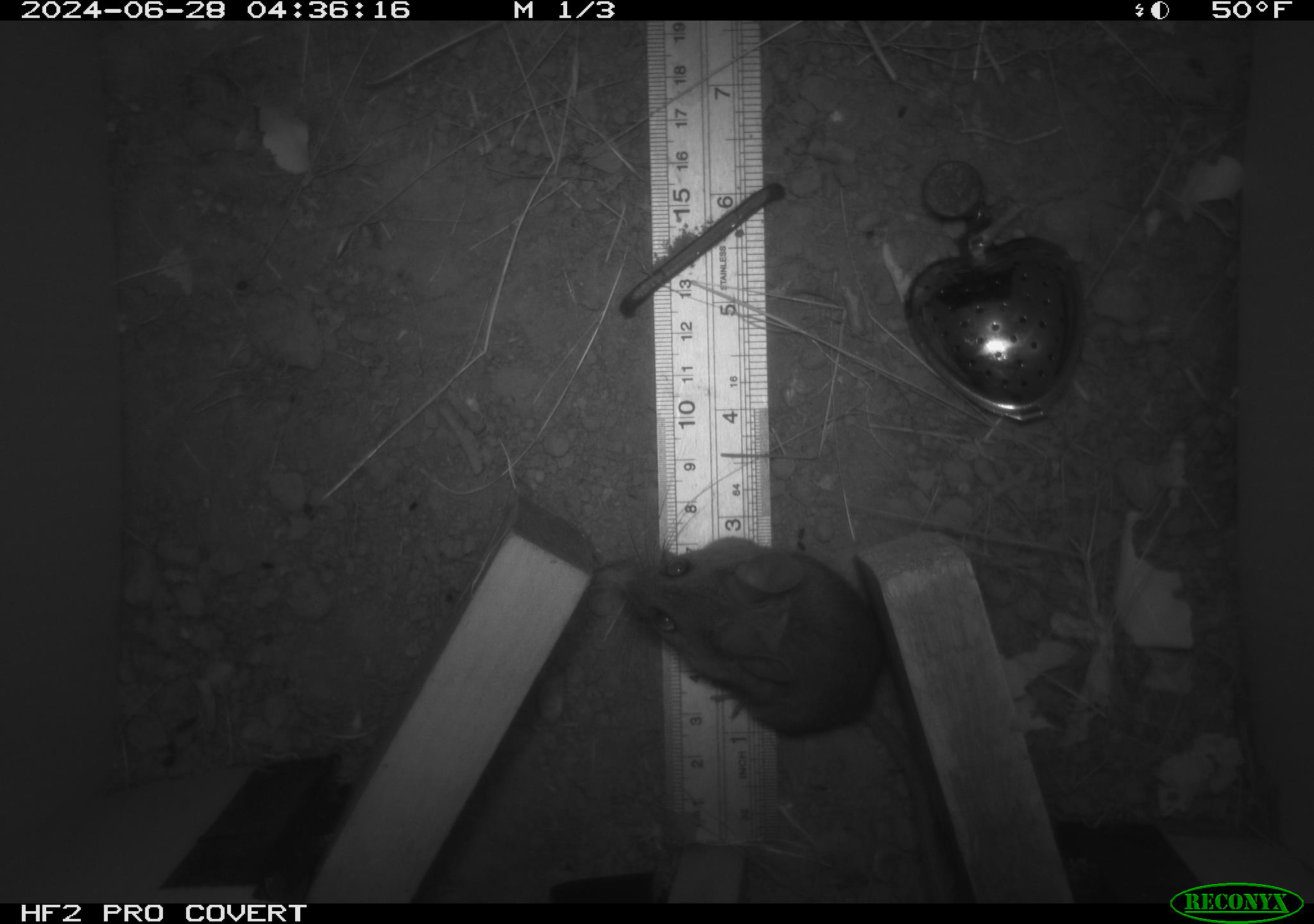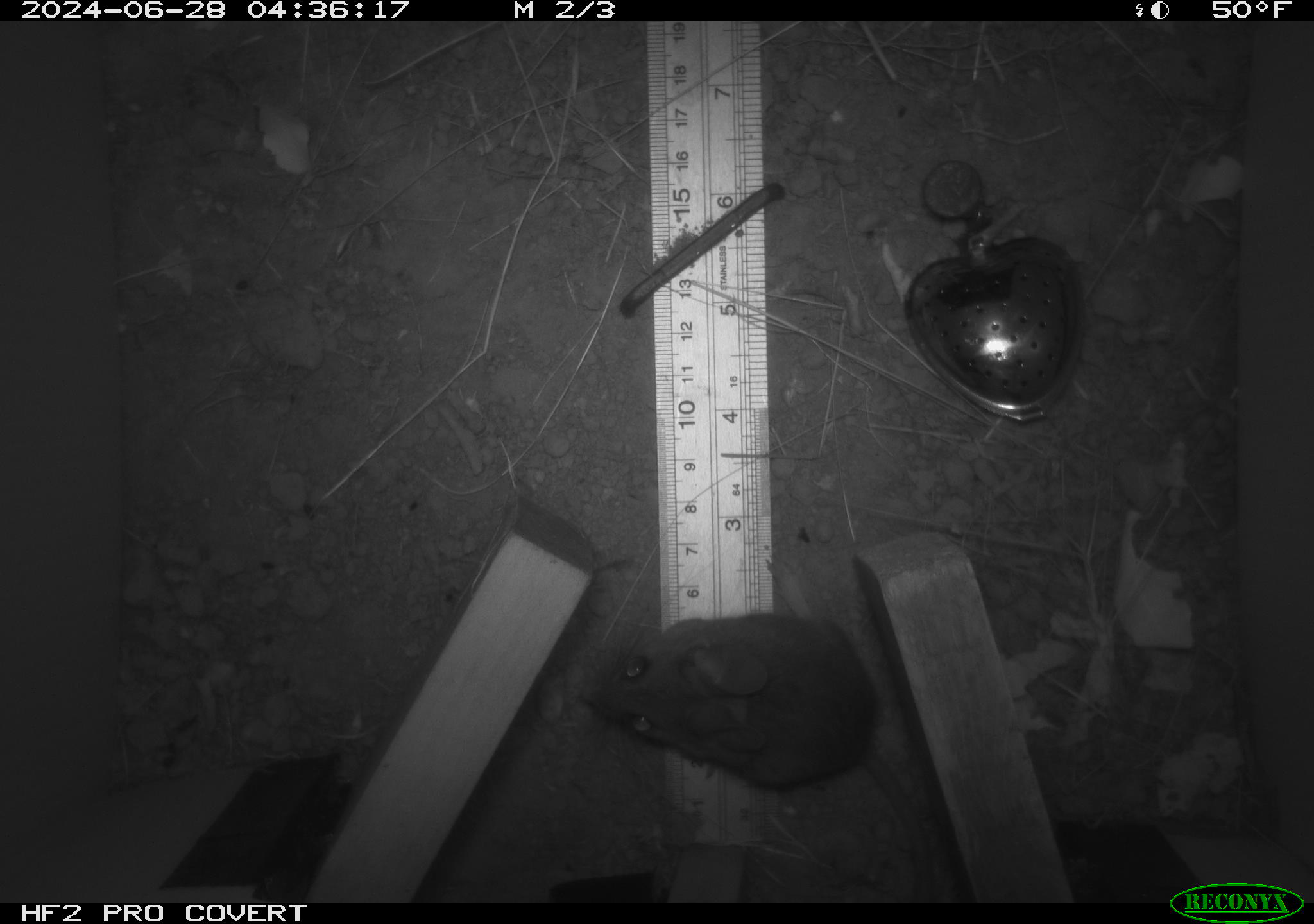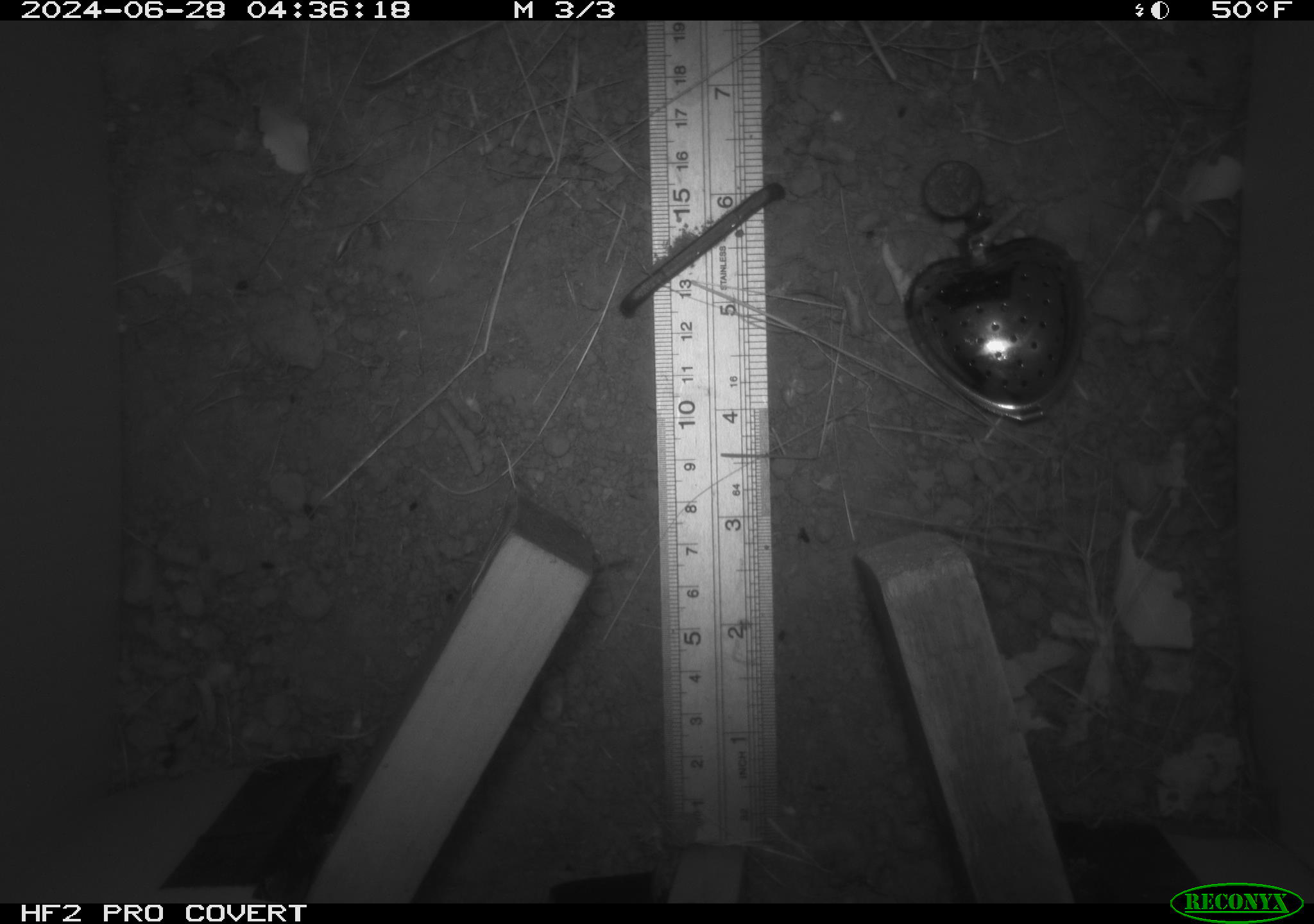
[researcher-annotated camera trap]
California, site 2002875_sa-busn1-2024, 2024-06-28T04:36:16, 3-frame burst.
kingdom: Animalia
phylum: Chordata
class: Mammalia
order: Rodentia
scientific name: Rodentia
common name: rodent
Rodent (Rodentia).